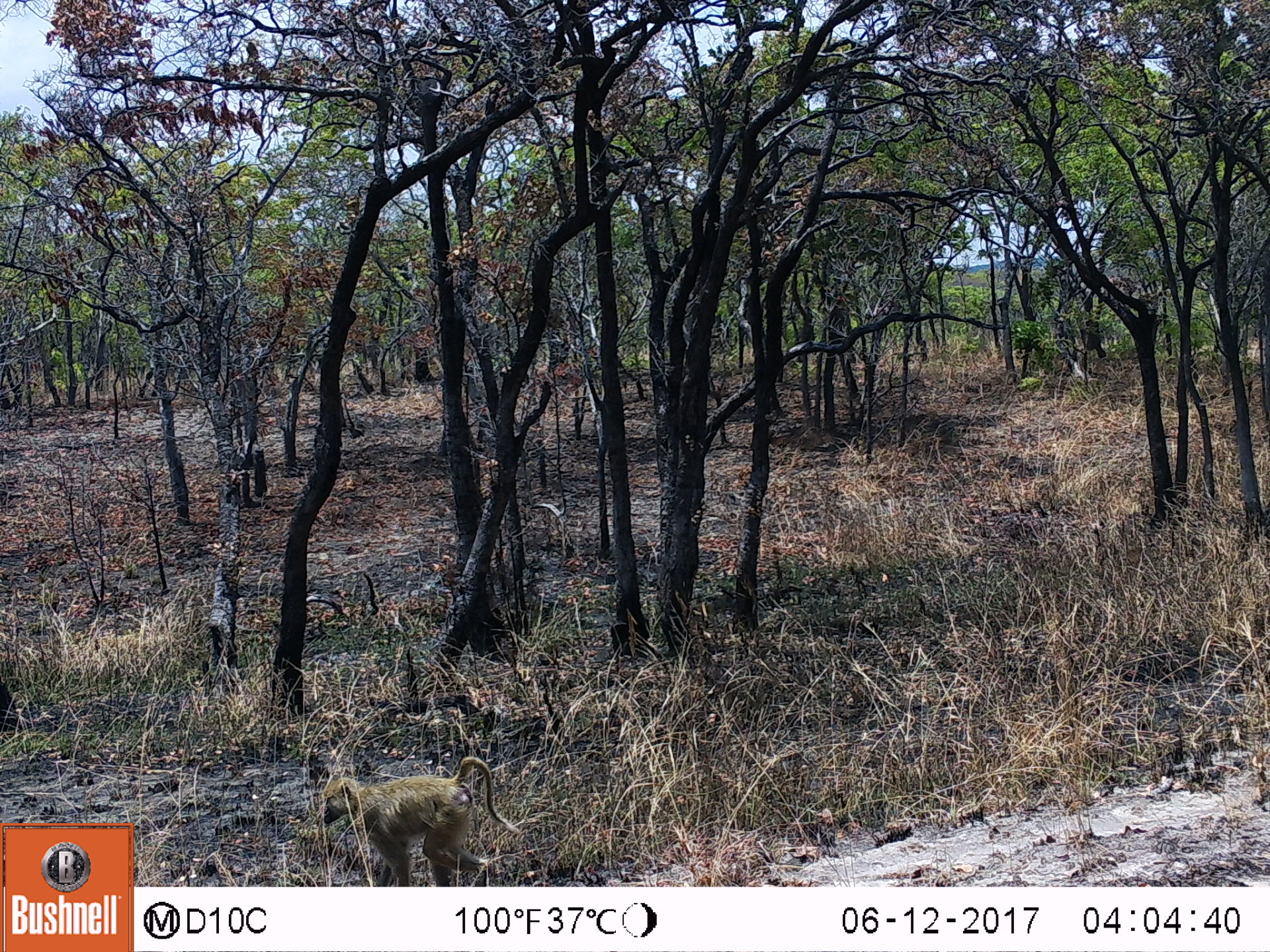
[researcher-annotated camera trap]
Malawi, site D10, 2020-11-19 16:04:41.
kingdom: Animalia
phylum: Chordata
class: Mammalia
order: Primates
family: Cercopithecidae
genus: Papio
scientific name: Papio cynocephalus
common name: yellow baboon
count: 1